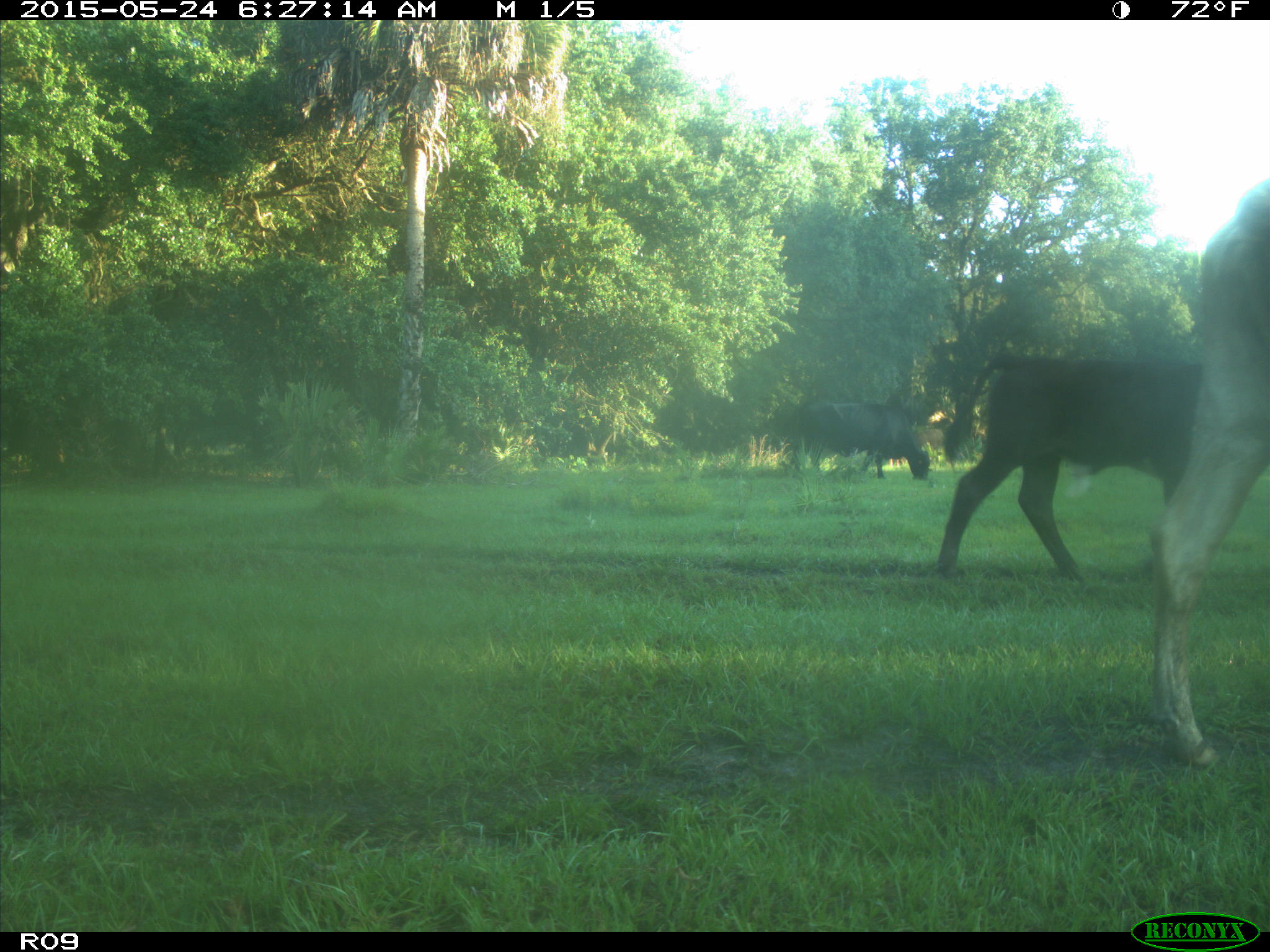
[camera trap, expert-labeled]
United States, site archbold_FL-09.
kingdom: Animalia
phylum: Chordata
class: Mammalia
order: Artiodactyla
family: Bovidae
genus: Bos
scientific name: Bos taurus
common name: domestic cow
Bos taurus (domestic cow).